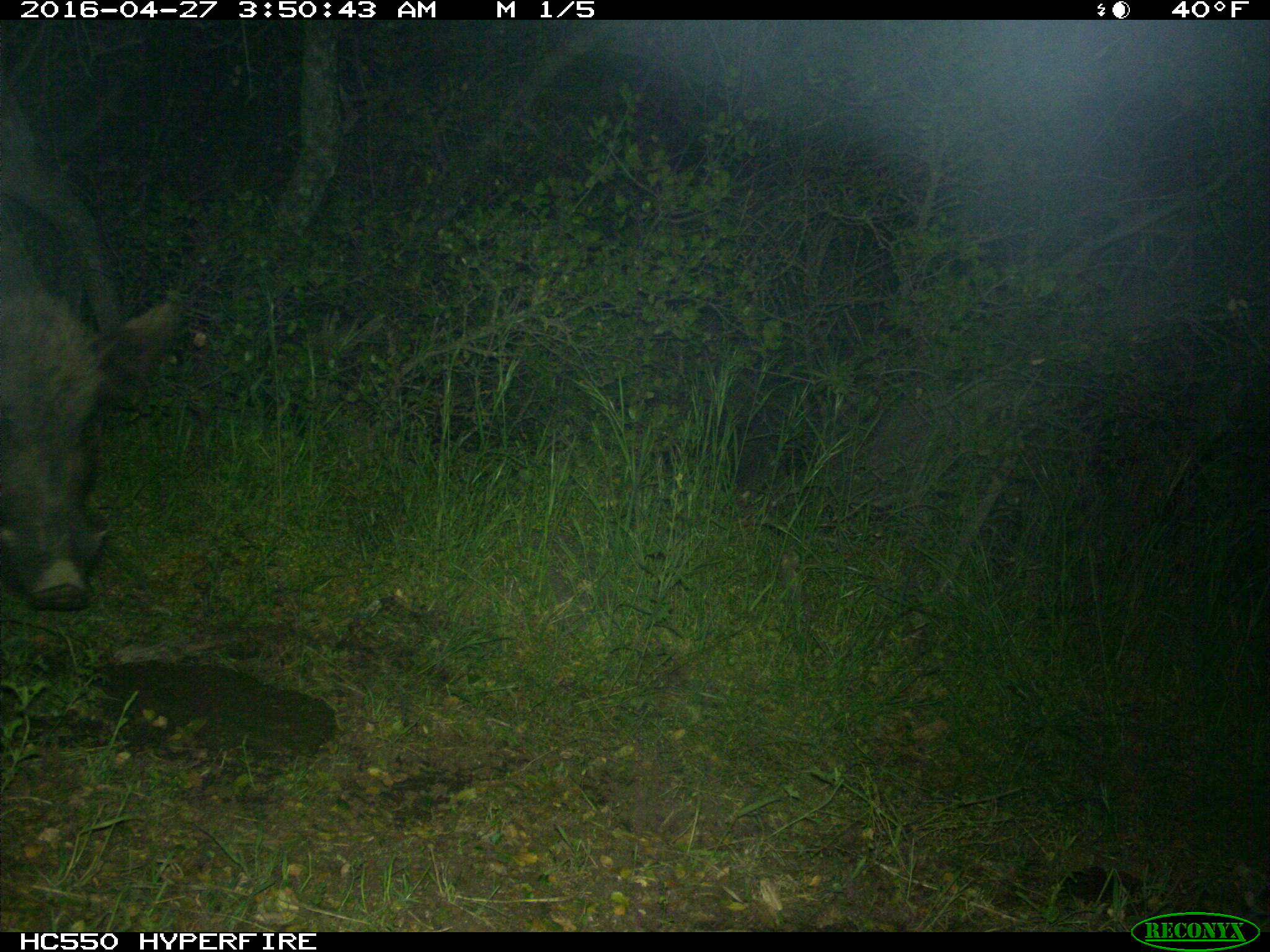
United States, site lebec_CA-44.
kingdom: Animalia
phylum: Chordata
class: Mammalia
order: Artiodactyla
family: Suidae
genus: Sus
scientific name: Sus scrofa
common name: wild boar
Sus scrofa (wild boar).